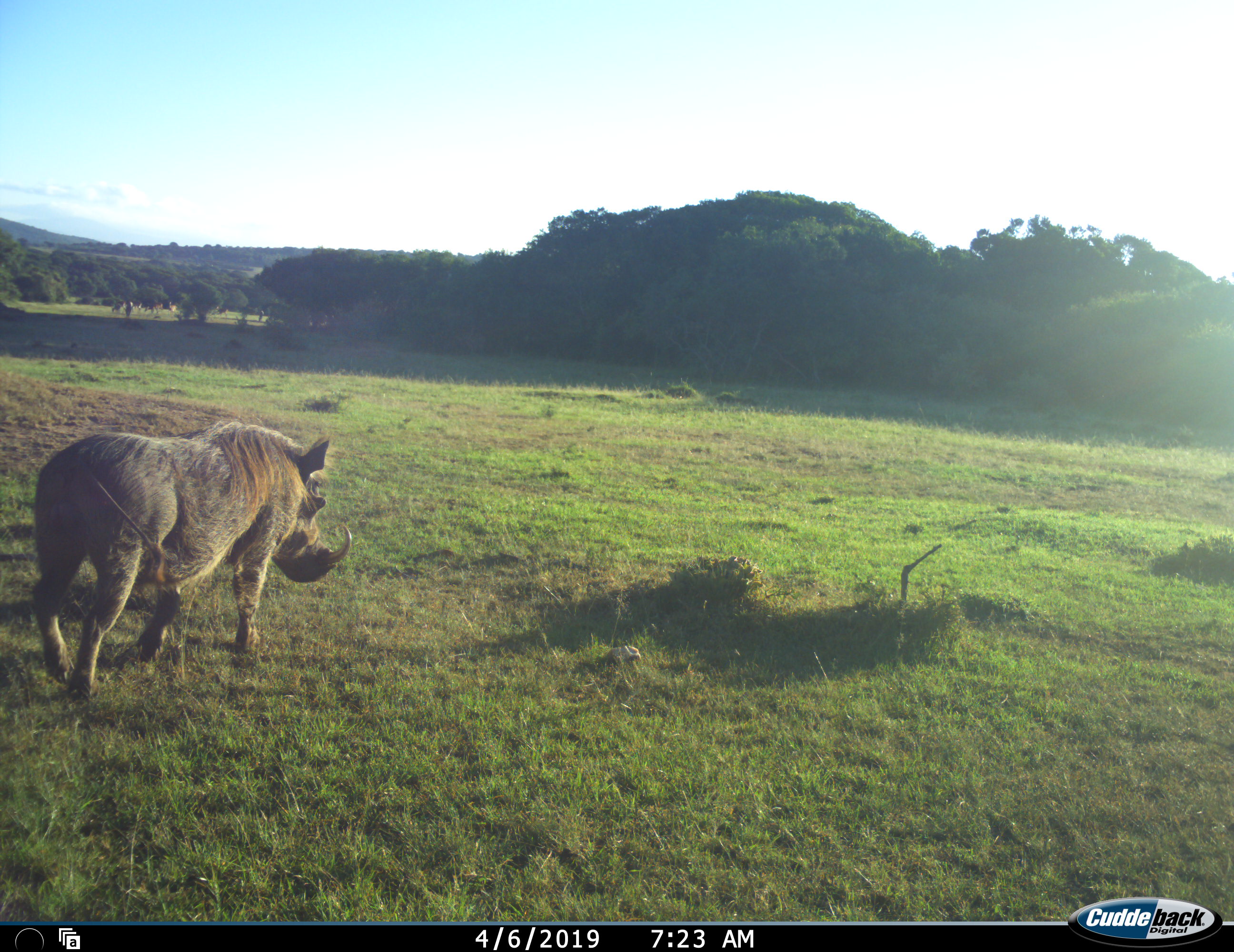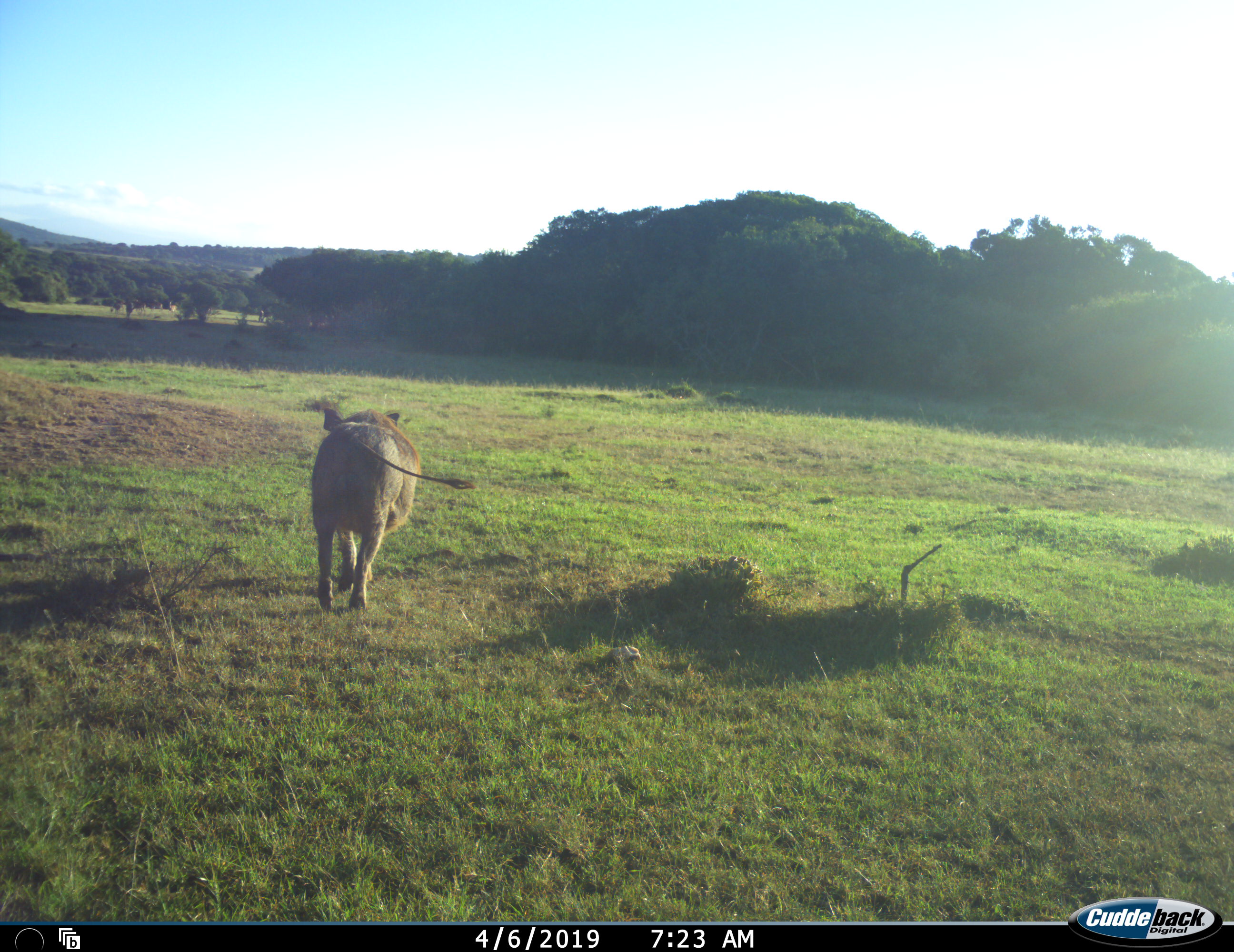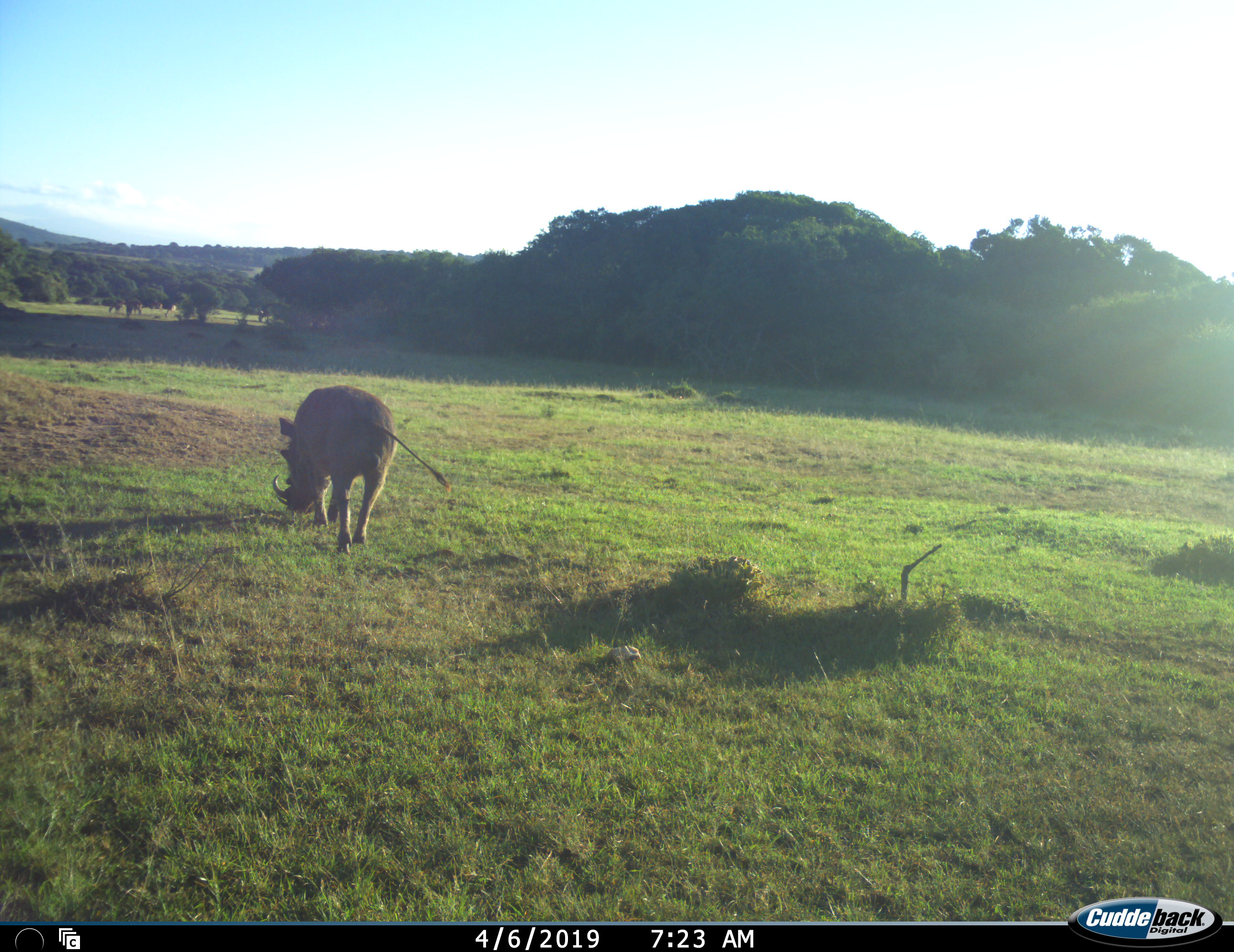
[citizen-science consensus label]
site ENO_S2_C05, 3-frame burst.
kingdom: Animalia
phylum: Chordata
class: Mammalia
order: Artiodactyla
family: Suidae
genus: Phacochoerus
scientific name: Phacochoerus africanus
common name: warthog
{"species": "warthog (Phacochoerus africanus)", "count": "1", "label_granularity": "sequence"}